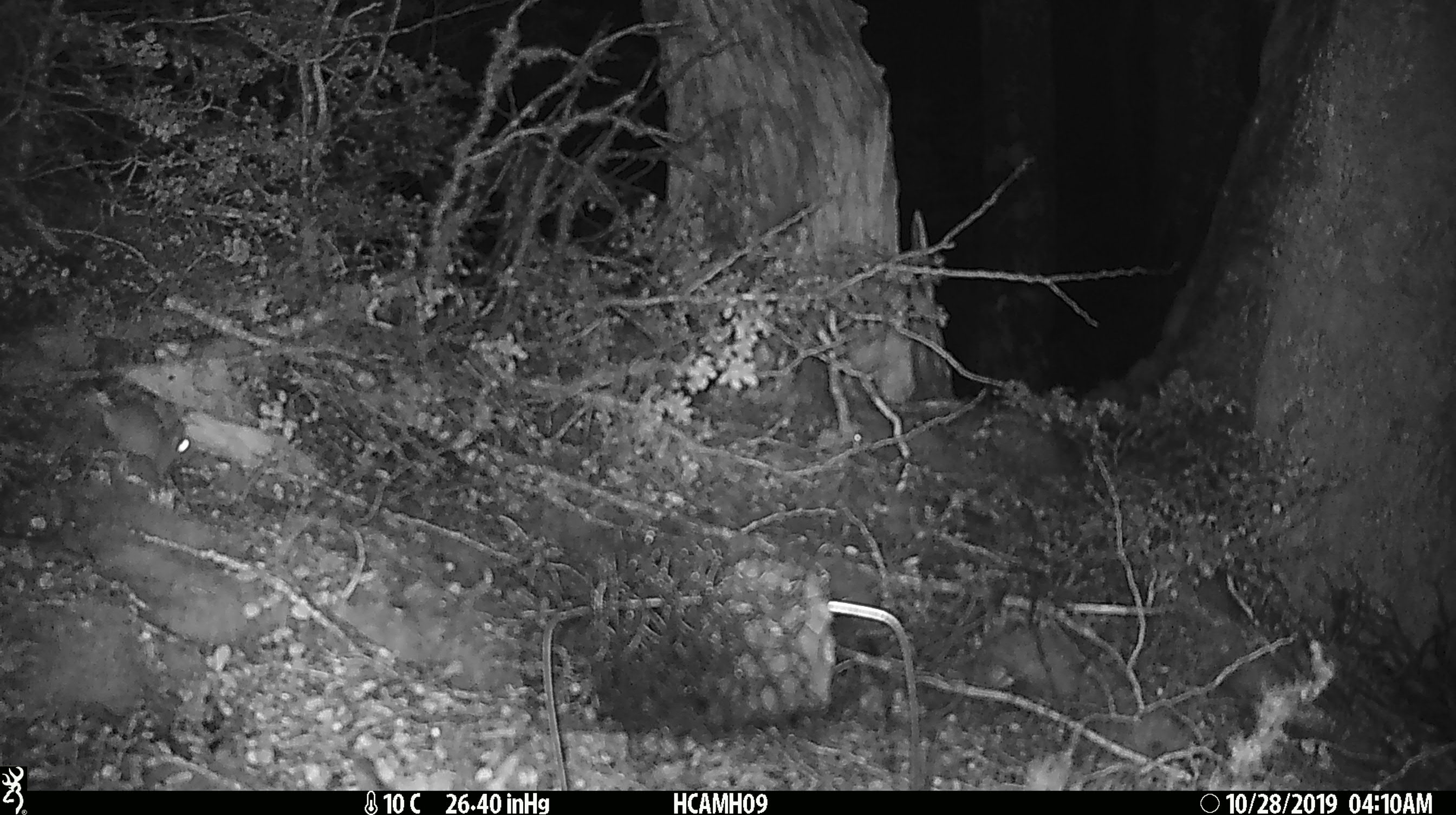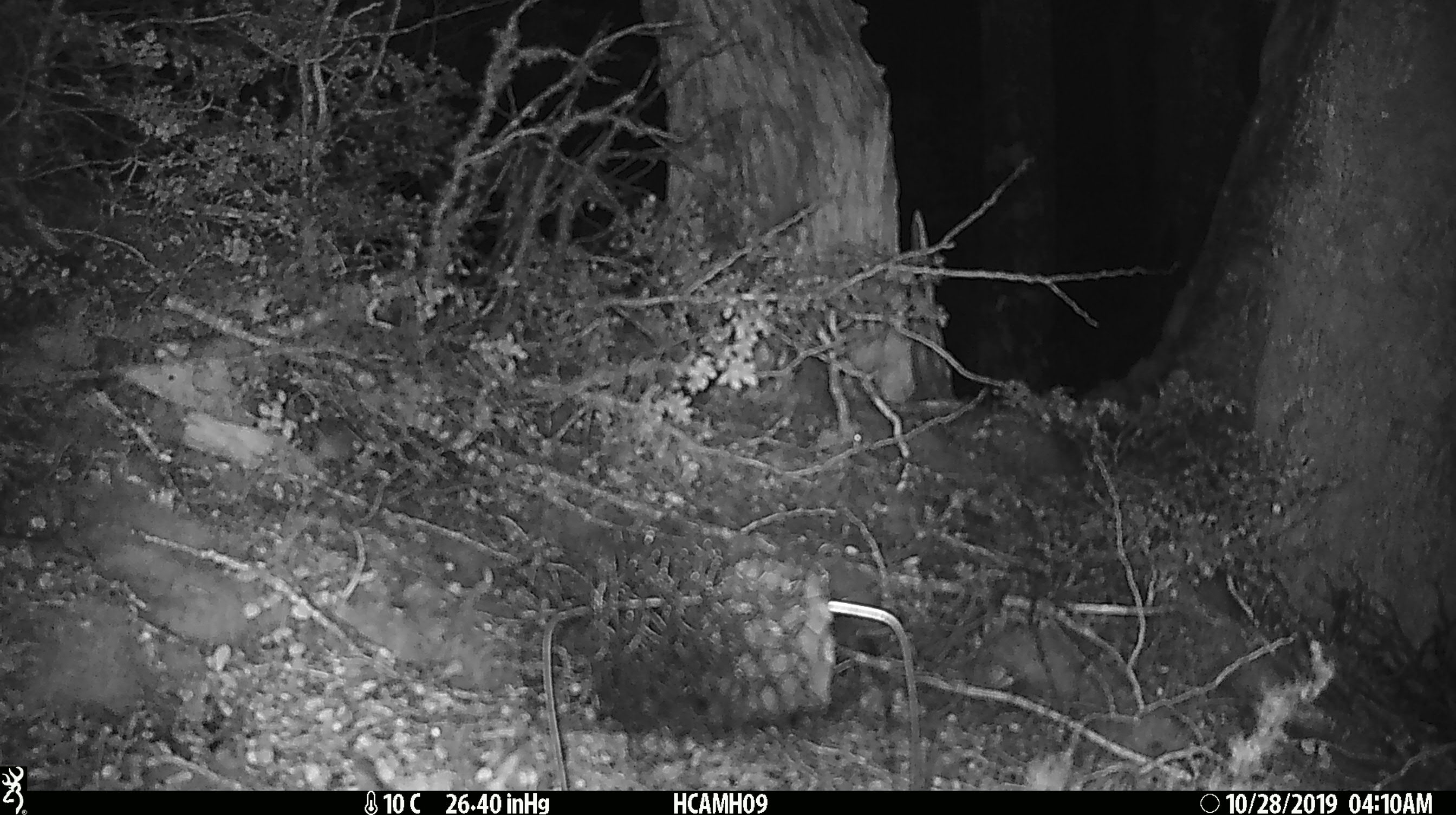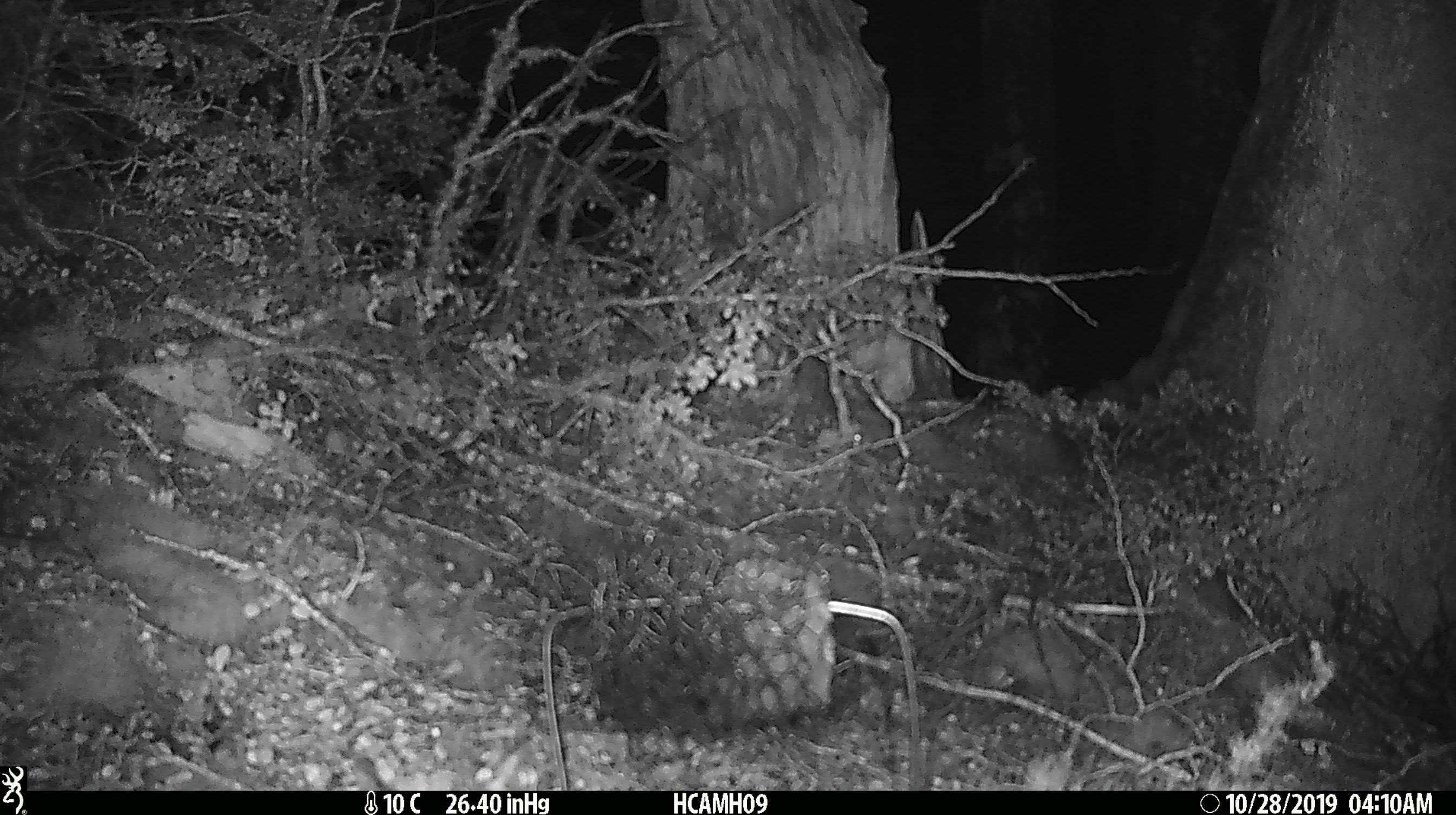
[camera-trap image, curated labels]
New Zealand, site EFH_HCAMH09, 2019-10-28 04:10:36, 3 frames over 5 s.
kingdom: Animalia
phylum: Chordata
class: Mammalia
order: Rodentia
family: Muridae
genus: Mus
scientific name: Mus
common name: mouse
Mouse (Mus).